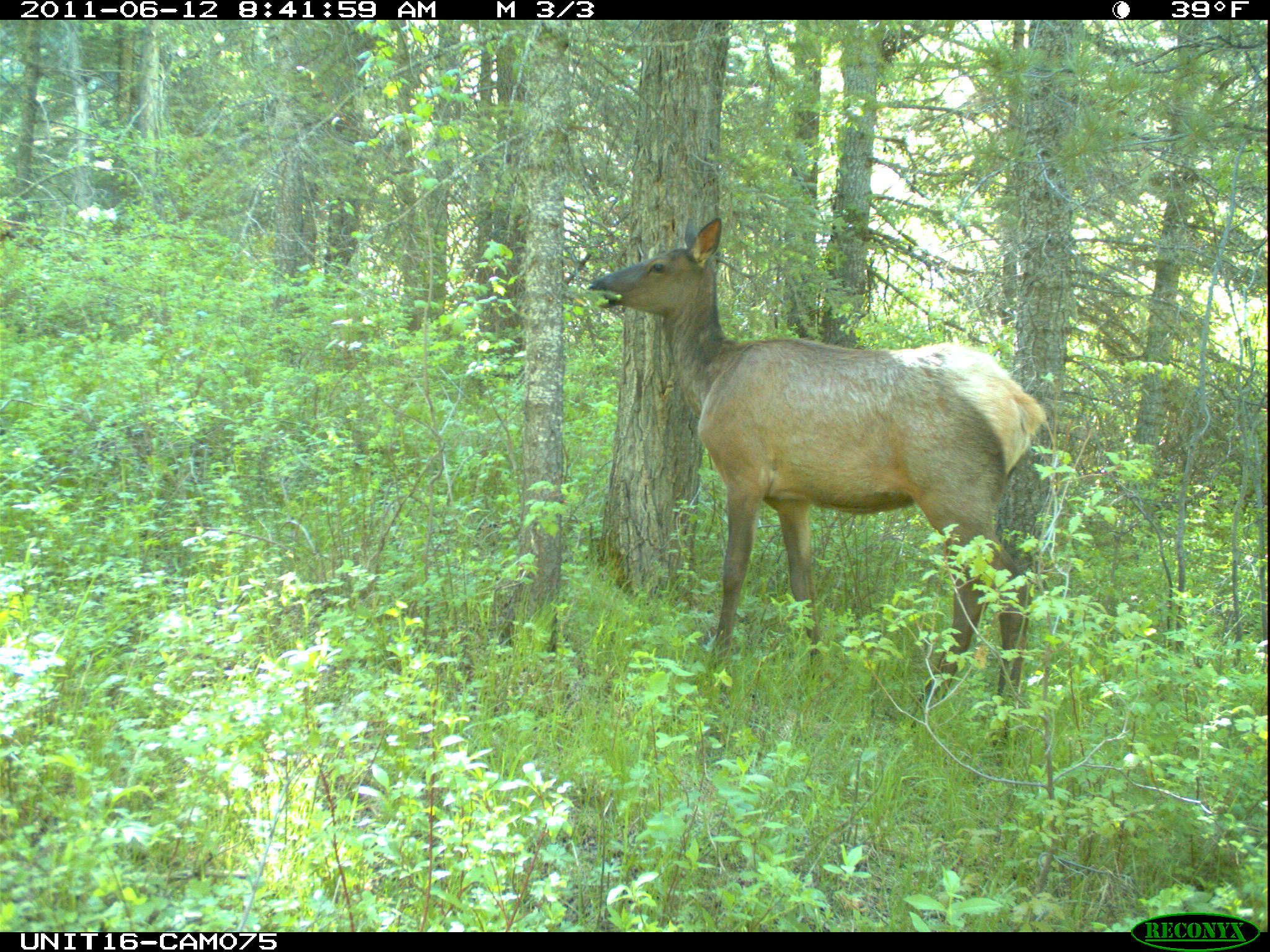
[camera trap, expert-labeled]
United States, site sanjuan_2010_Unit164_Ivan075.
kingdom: Animalia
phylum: Chordata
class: Mammalia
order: Artiodactyla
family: Cervidae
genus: Cervus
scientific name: Cervus elaphus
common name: red deer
Cervus elaphus (red deer).